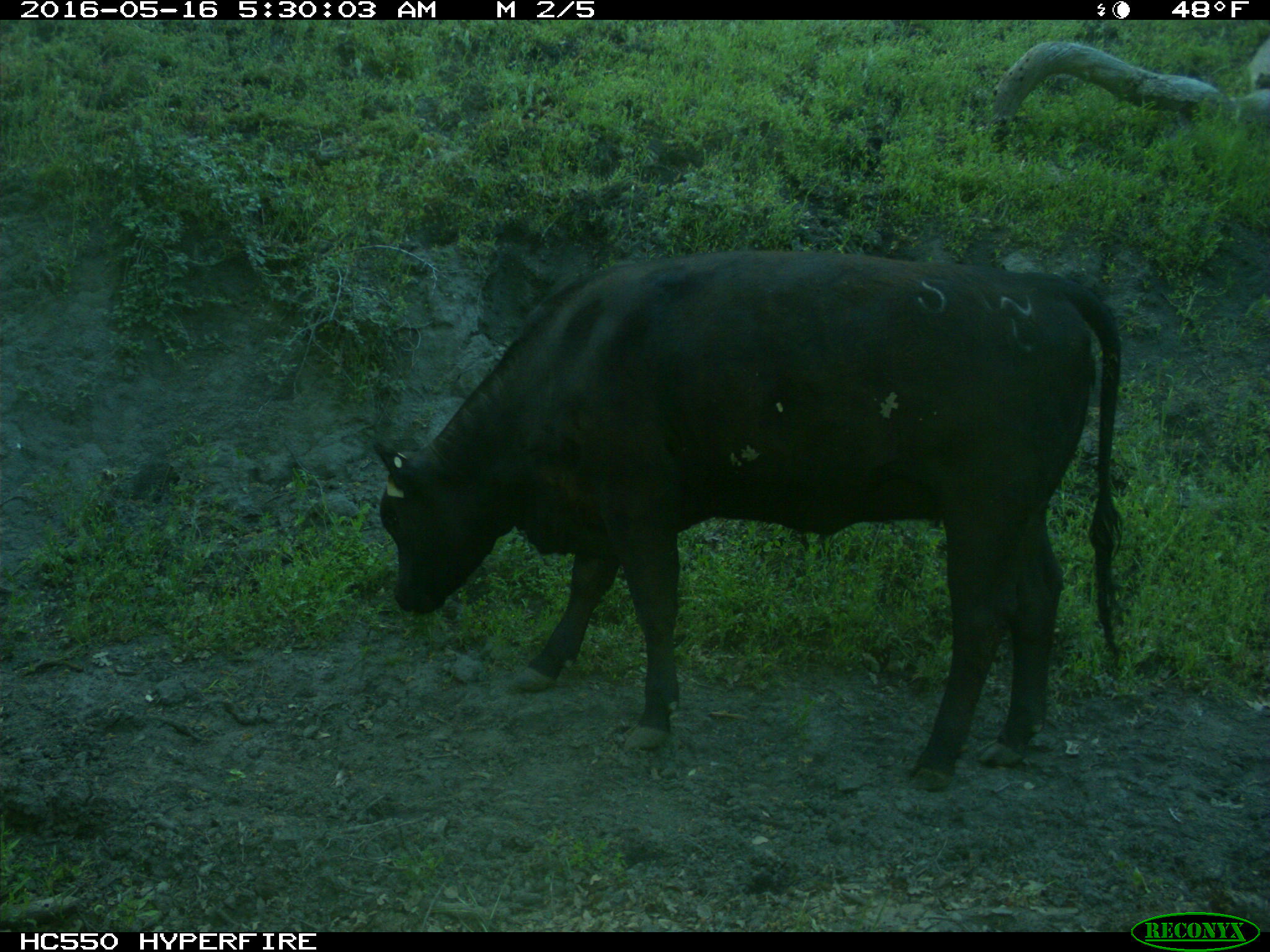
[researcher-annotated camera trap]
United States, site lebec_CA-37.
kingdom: Animalia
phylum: Chordata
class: Mammalia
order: Artiodactyla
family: Bovidae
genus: Bos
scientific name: Bos taurus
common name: domestic cow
Bos taurus (domestic cow).